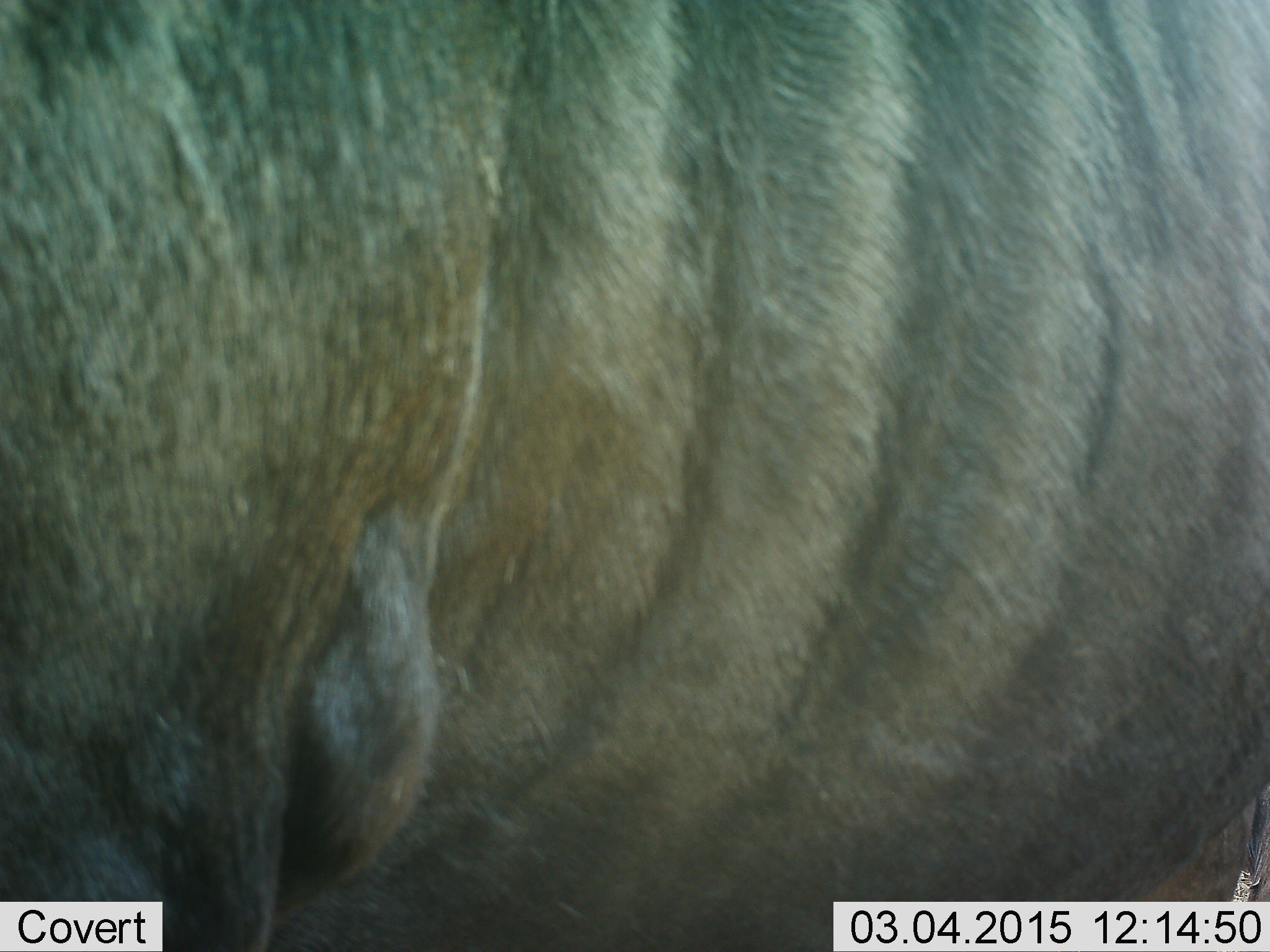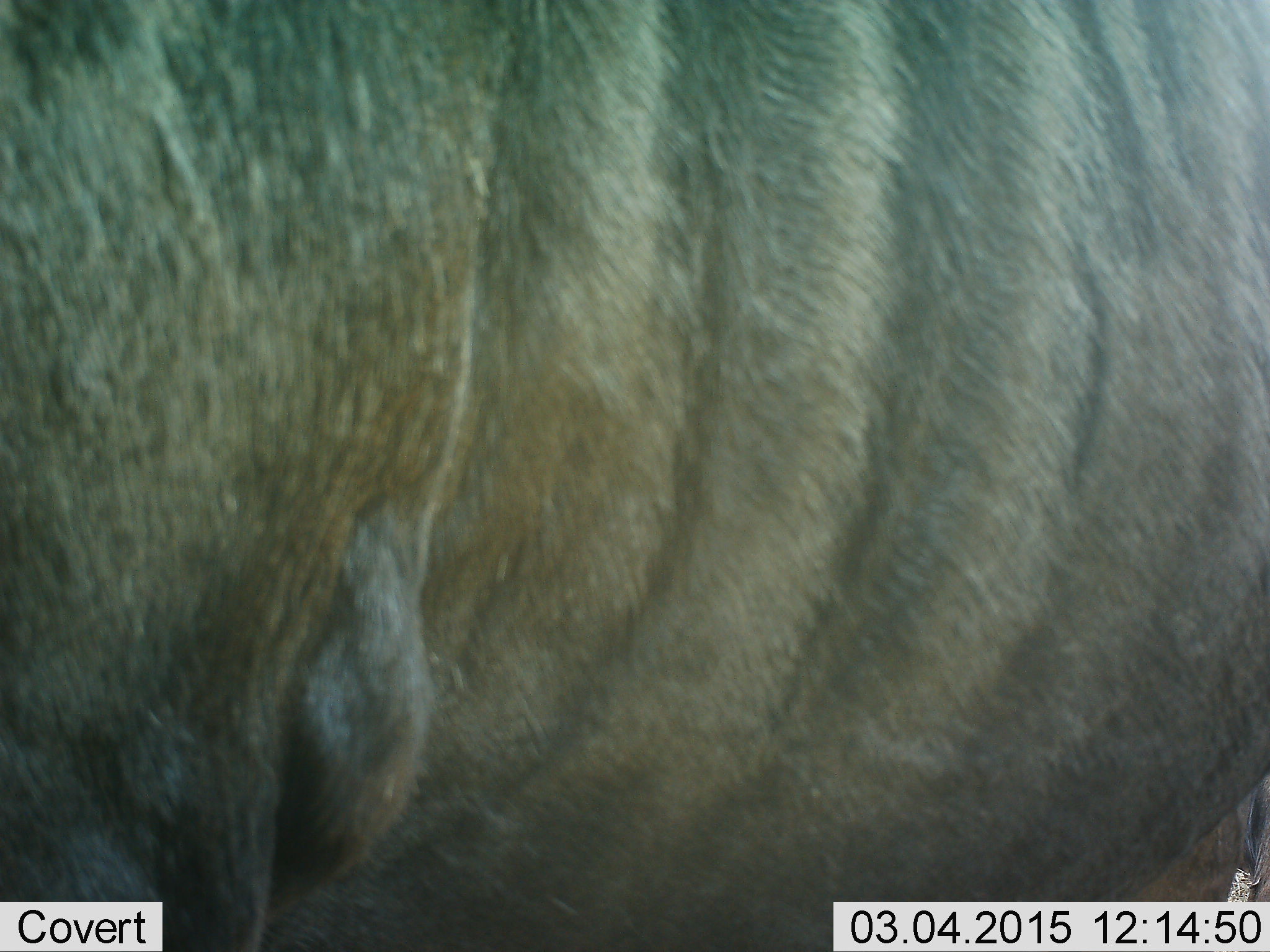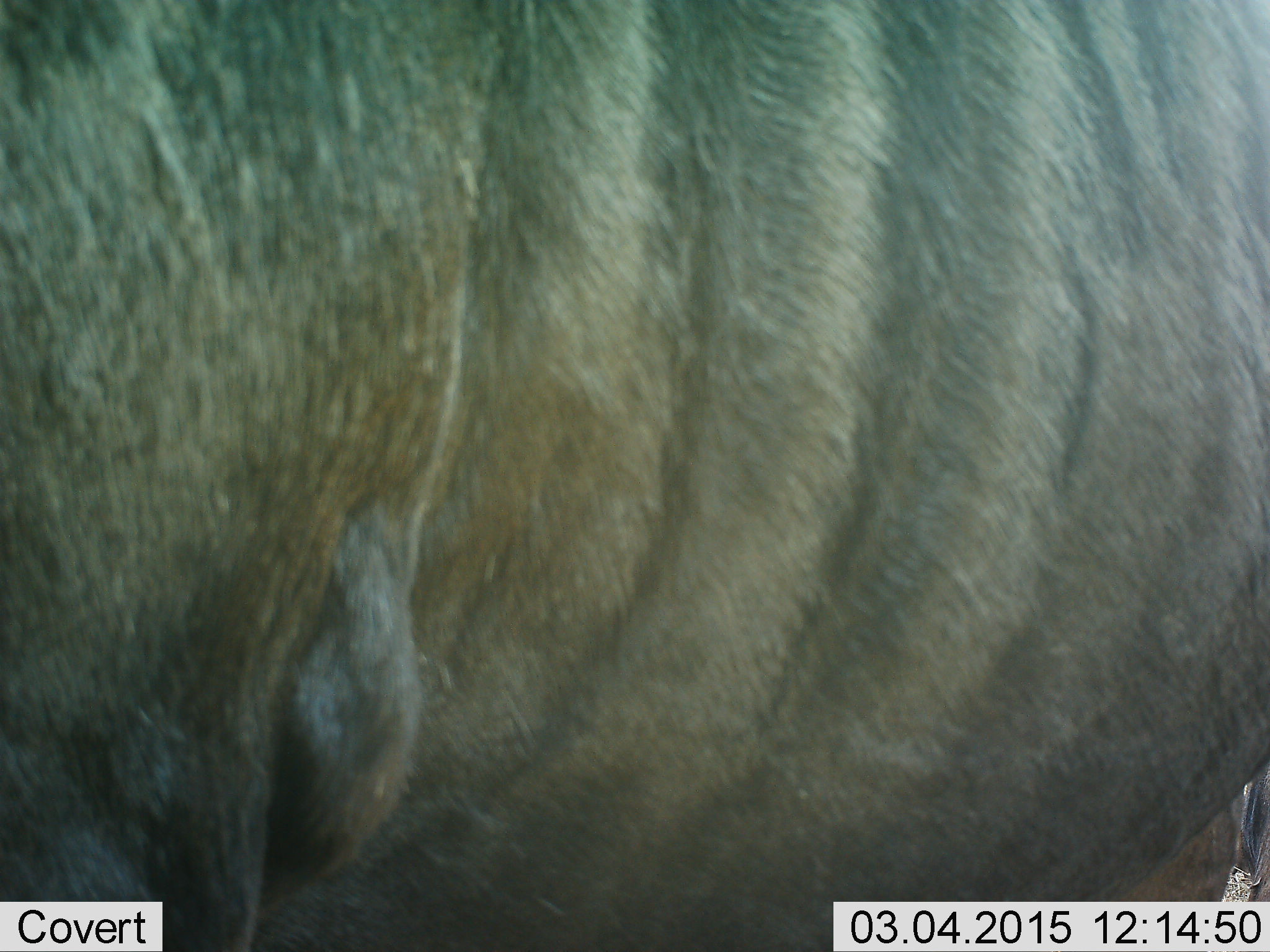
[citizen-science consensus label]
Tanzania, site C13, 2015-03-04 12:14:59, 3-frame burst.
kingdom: Animalia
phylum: Chordata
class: Mammalia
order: Artiodactyla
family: Bovidae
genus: Connochaetes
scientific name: Connochaetes taurinus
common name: blue wildebeest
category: wildebeest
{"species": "wildebeest (blue wildebeest) (Connochaetes taurinus)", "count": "1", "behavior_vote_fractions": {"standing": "100%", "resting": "0%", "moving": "0%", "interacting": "0%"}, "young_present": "0%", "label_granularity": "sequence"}